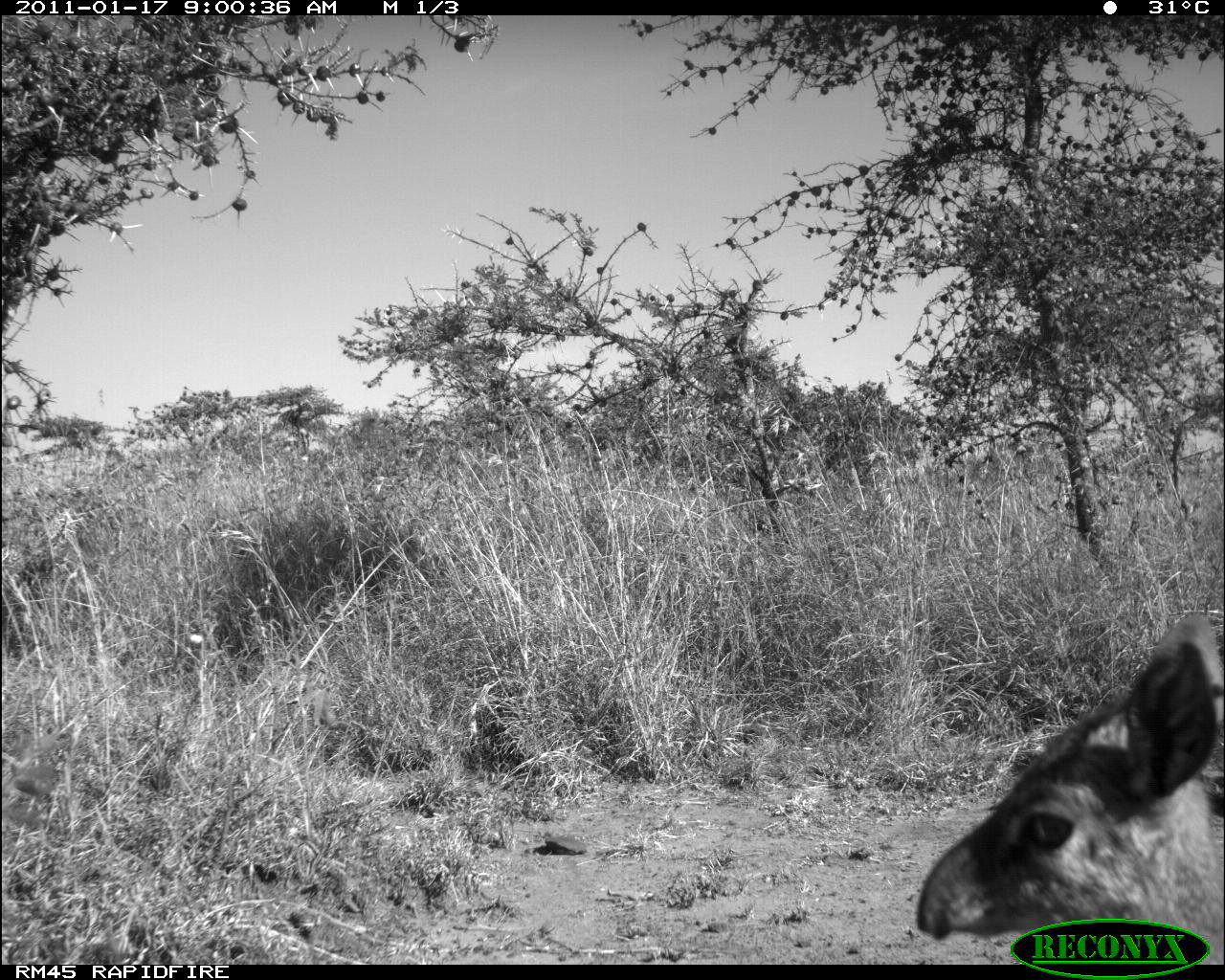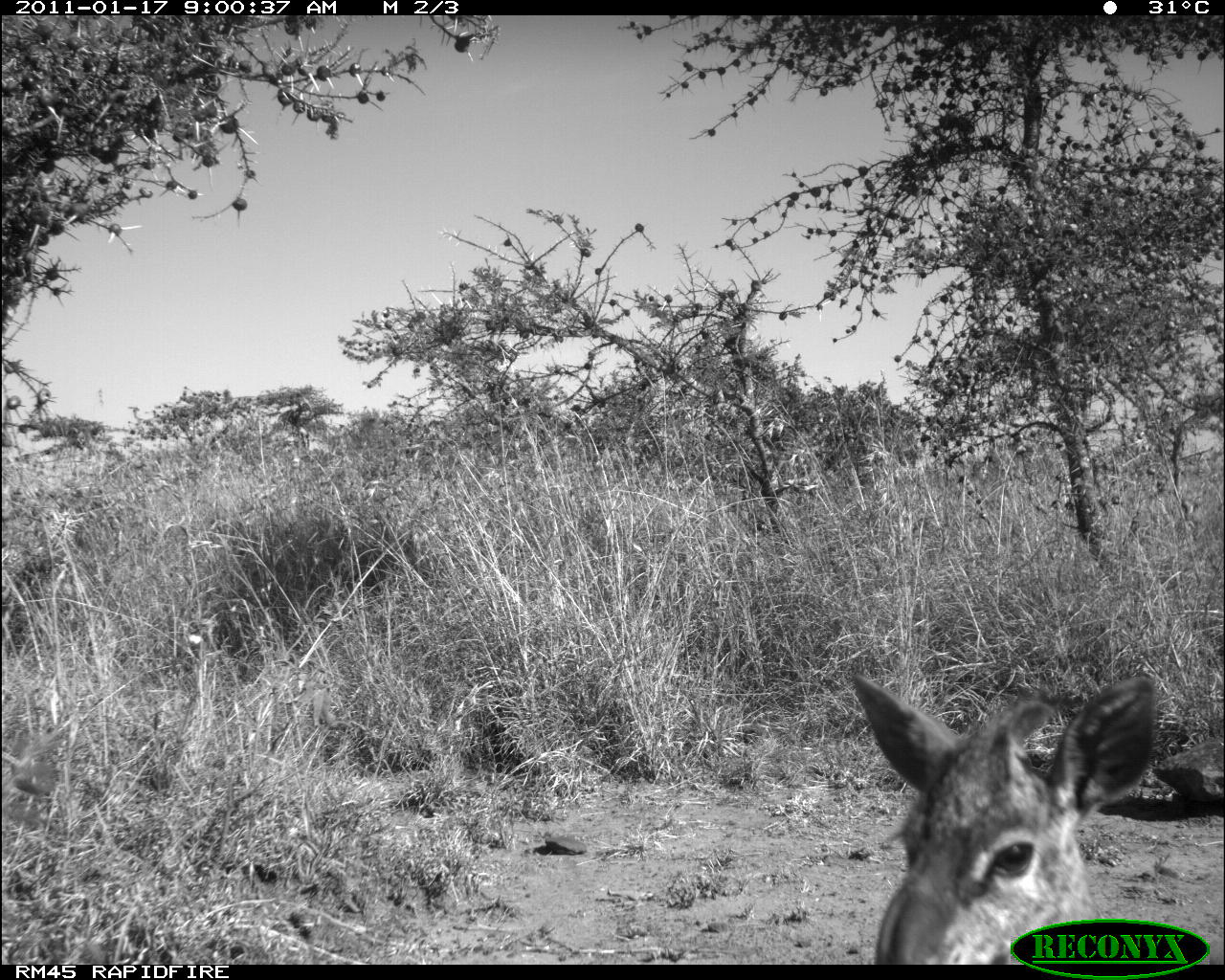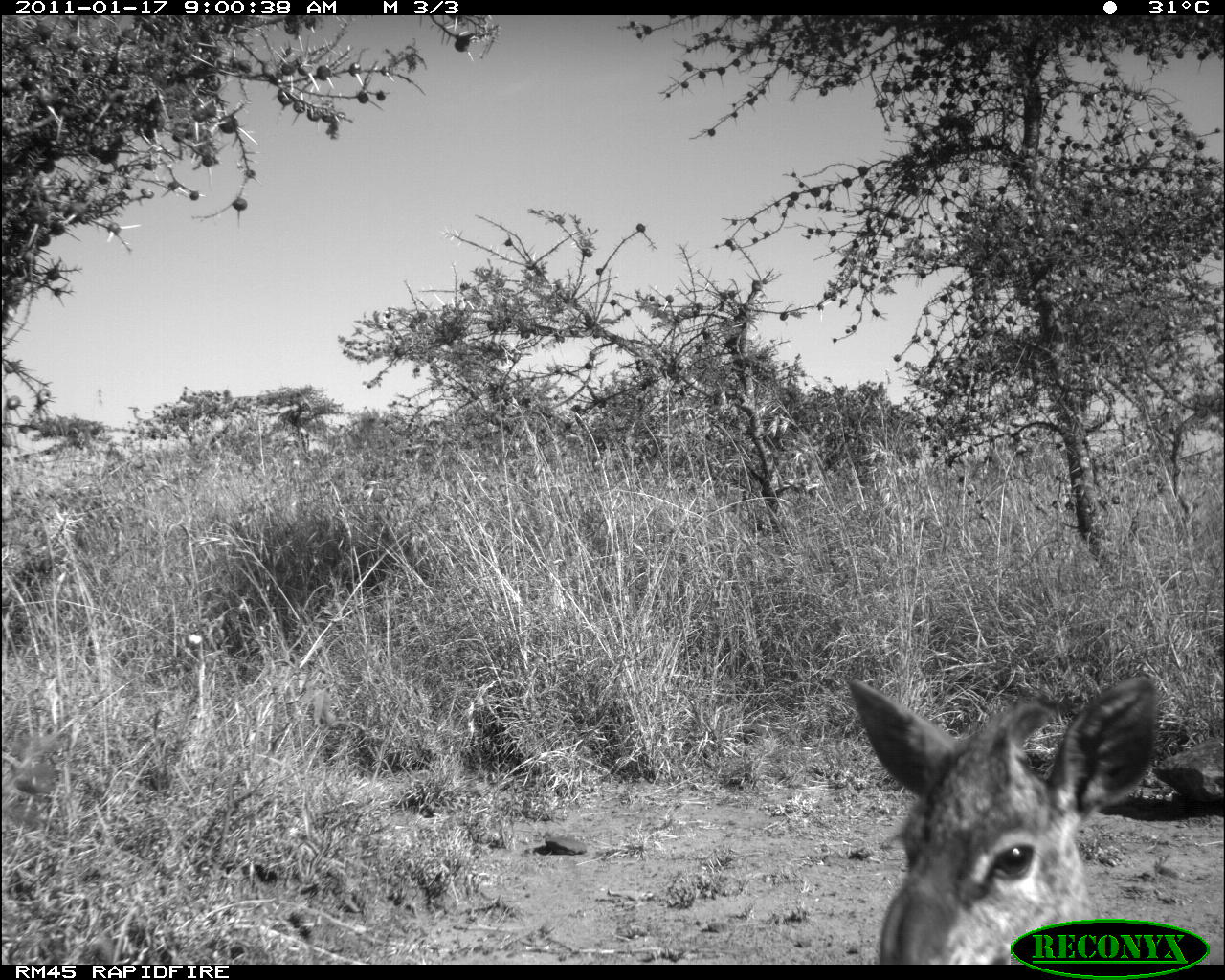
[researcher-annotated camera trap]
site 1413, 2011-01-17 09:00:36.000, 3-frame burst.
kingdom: Animalia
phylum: Chordata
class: Mammalia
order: Artiodactyla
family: Bovidae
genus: Madoqua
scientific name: Madoqua guentheri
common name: günther's dik-dik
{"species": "Madoqua guentheri (günther's dik-dik)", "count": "1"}